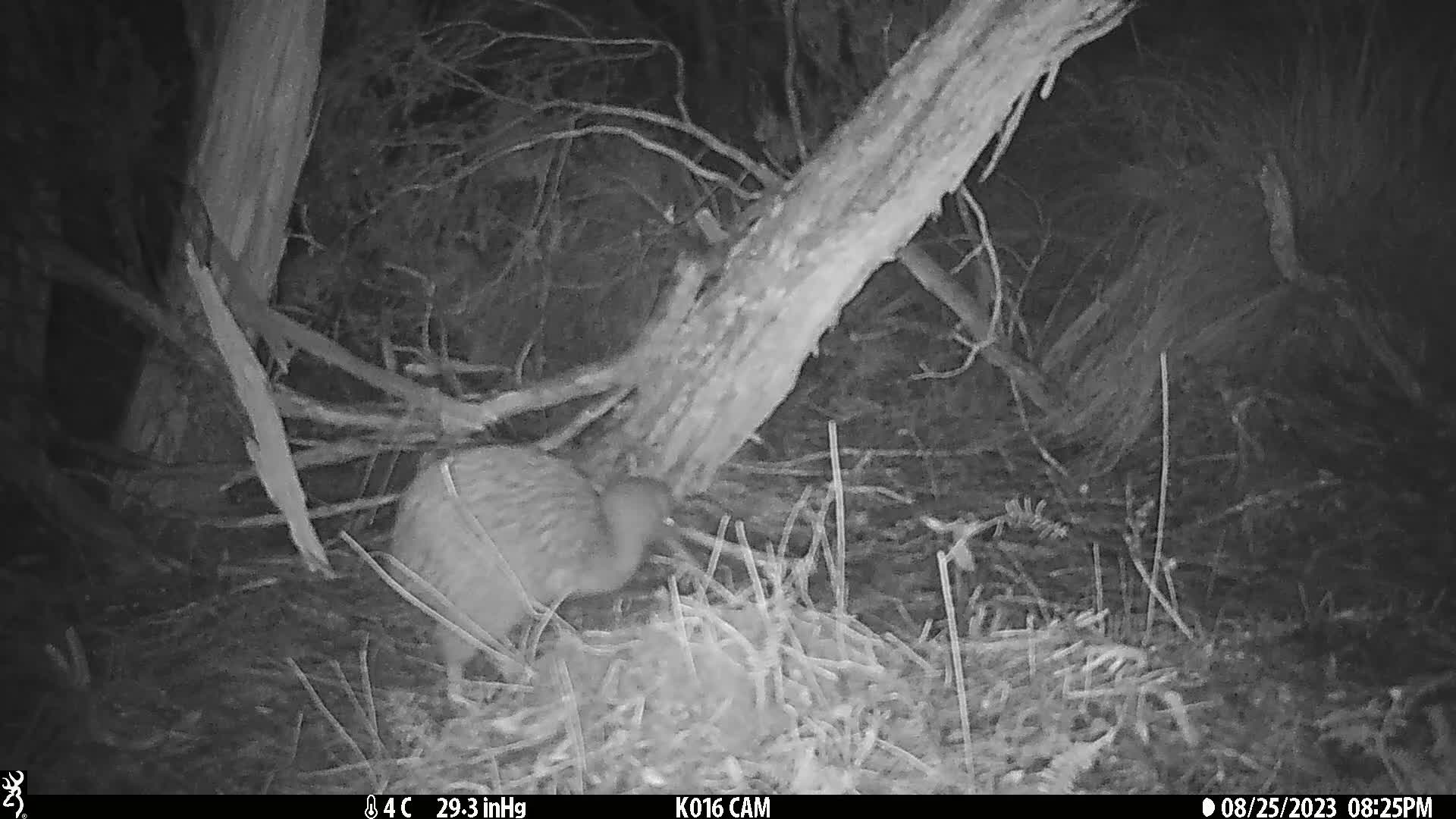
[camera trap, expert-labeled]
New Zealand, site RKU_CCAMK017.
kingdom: Animalia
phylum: Chordata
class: Aves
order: Apterygiformes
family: Apterygidae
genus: Apteryx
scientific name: Apteryx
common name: kiwi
Kiwi (Apteryx).